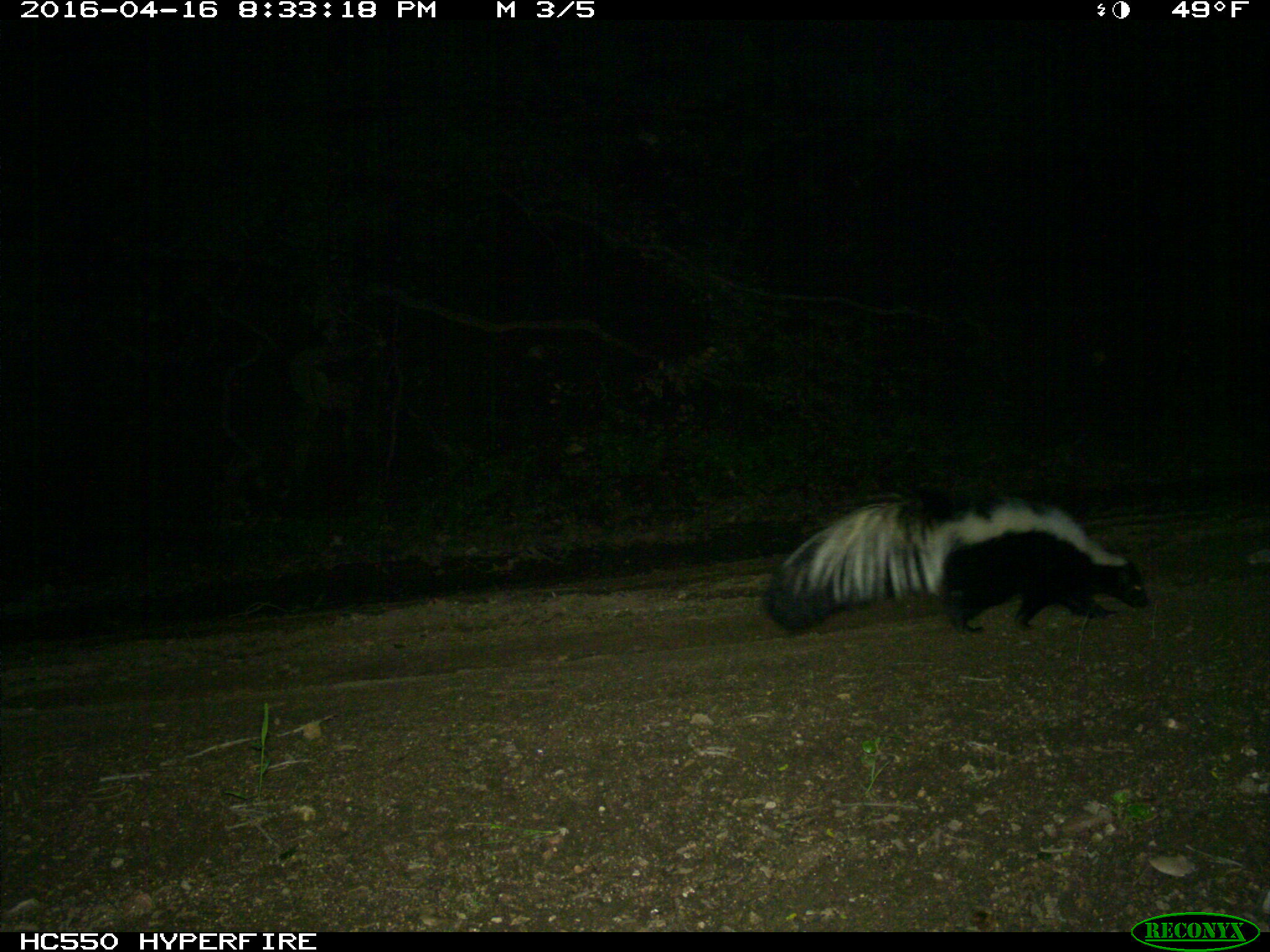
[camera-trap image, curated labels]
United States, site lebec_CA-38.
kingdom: Animalia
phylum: Chordata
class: Mammalia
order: Carnivora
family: Mephitidae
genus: Mephitis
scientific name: Mephitis mephitis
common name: striped skunk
Mephitis mephitis (striped skunk).